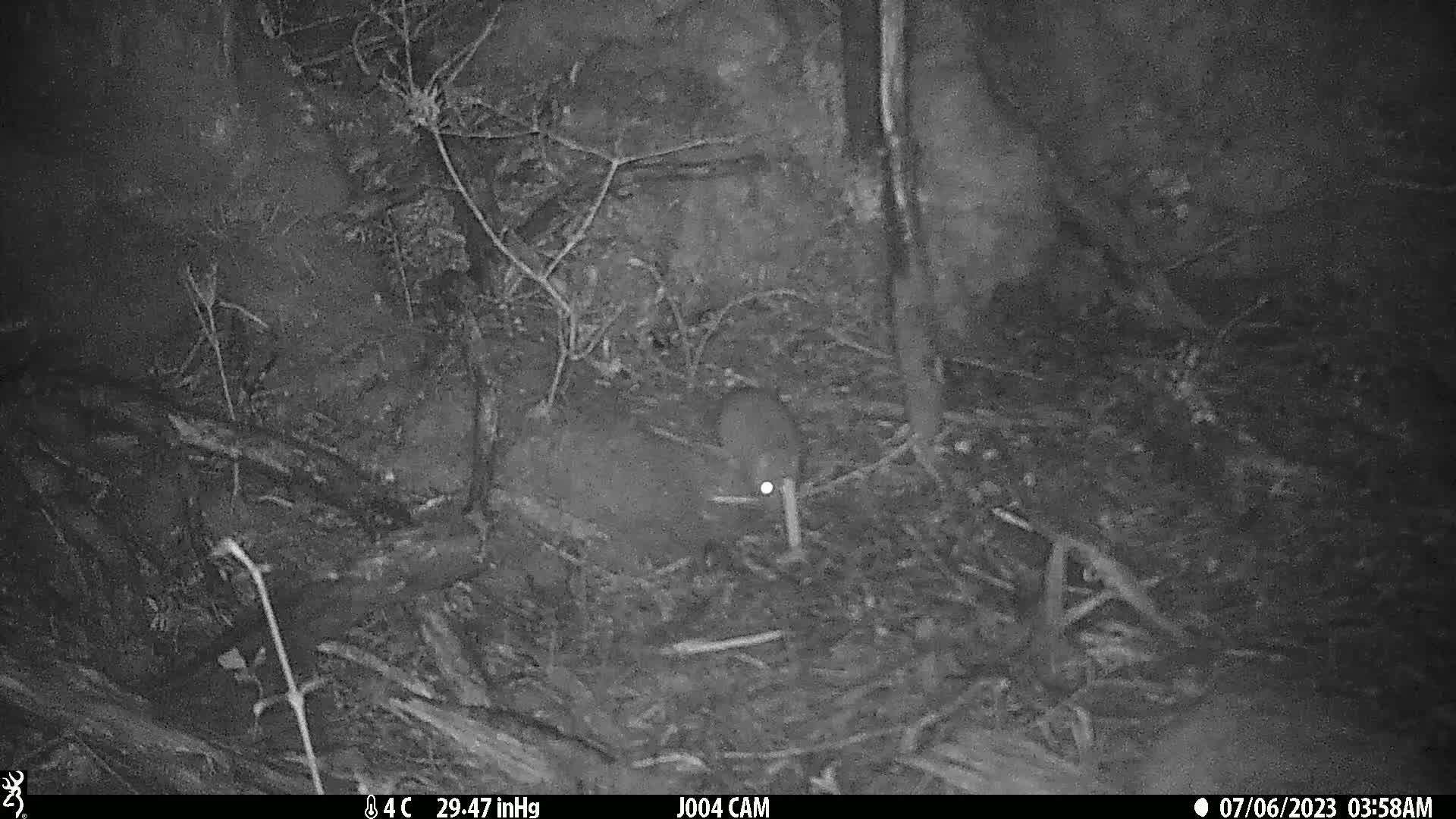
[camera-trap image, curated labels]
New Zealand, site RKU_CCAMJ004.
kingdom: Animalia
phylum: Chordata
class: Mammalia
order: Rodentia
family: Muridae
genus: Rattus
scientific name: Rattus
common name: rat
Rat (Rattus).